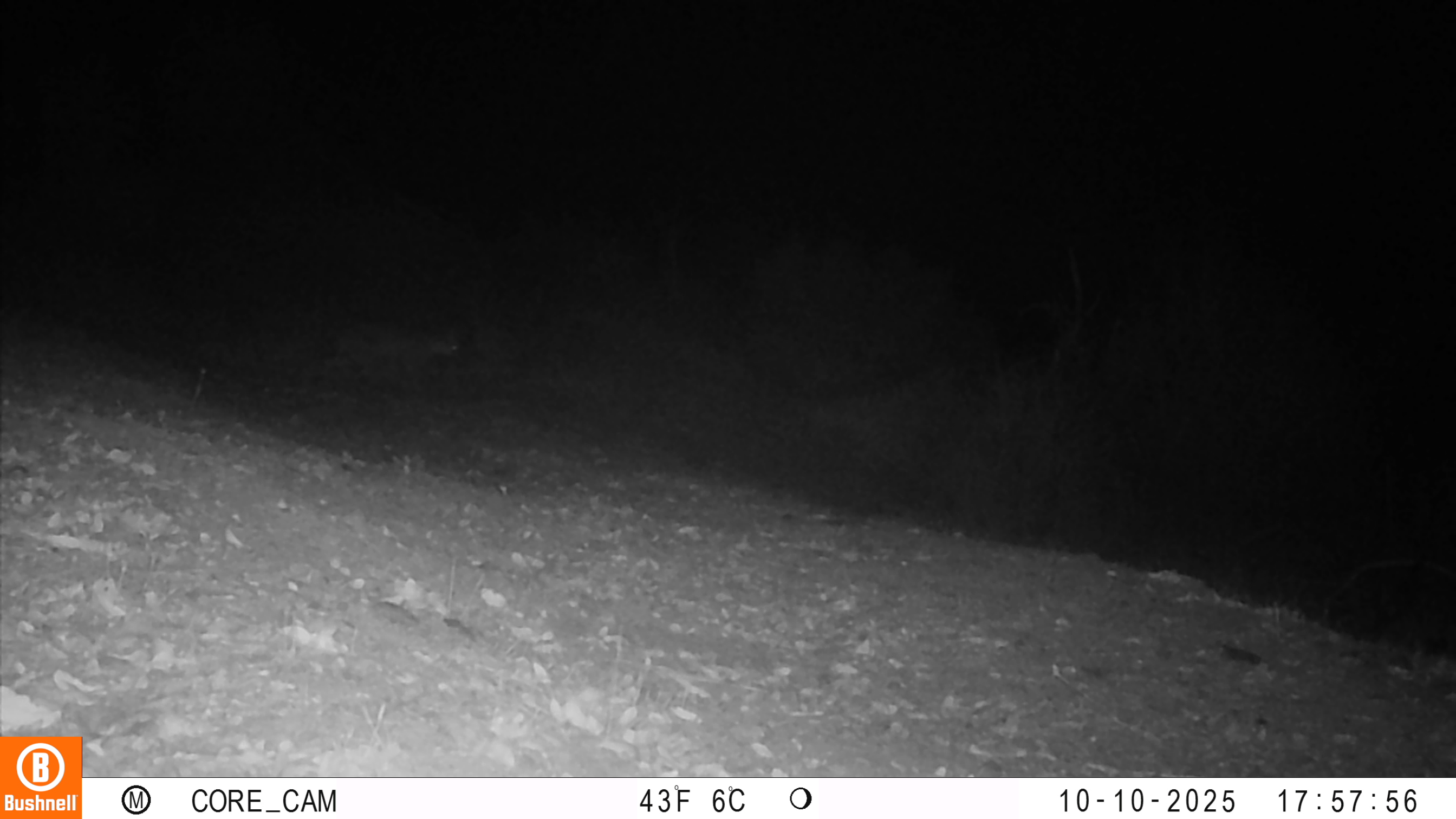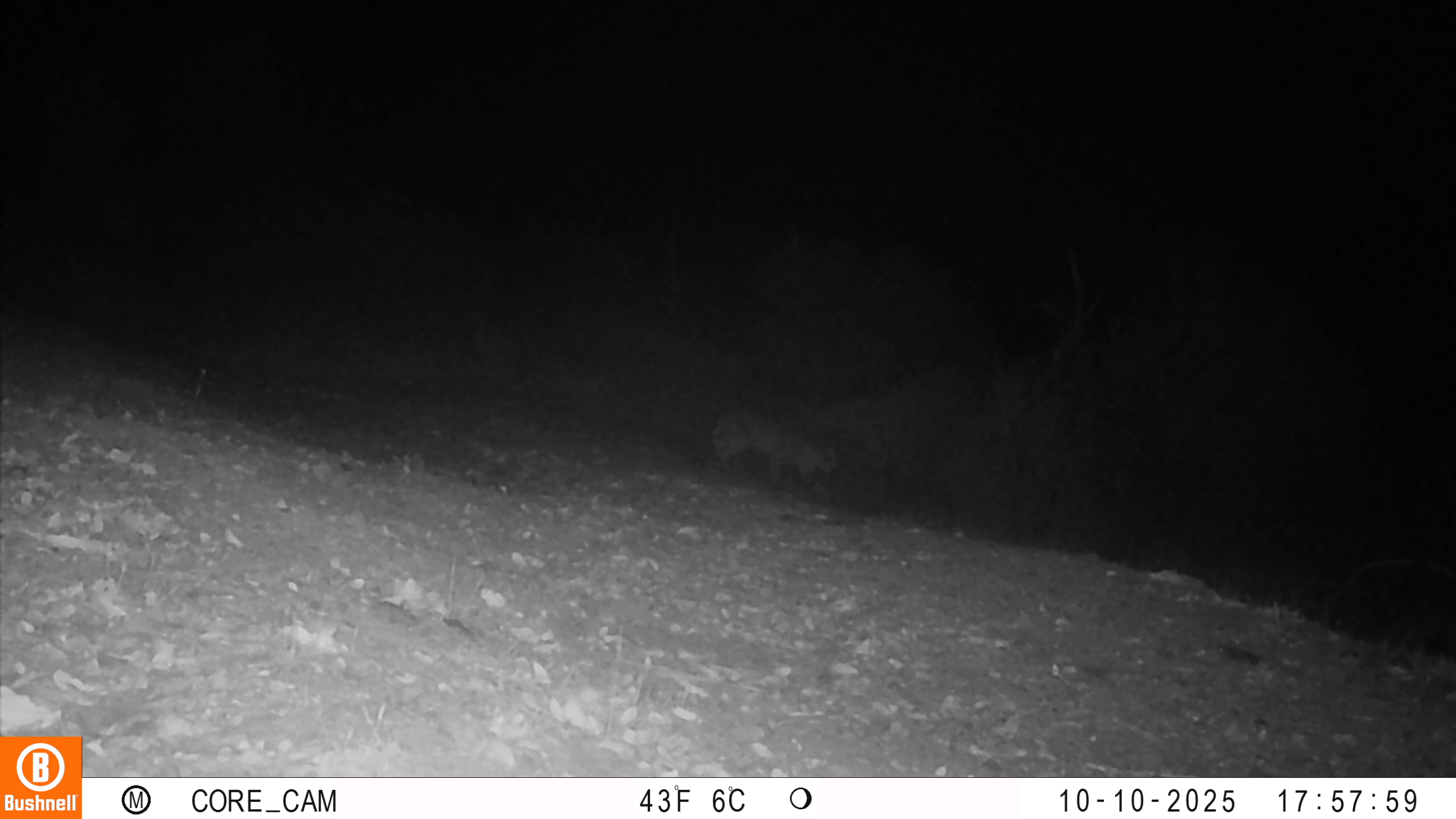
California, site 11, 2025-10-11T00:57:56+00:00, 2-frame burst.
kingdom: Animalia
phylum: Chordata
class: Mammalia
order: Carnivora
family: Felidae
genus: Lynx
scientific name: Lynx rufus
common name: bobcat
Bobcat (Lynx rufus).